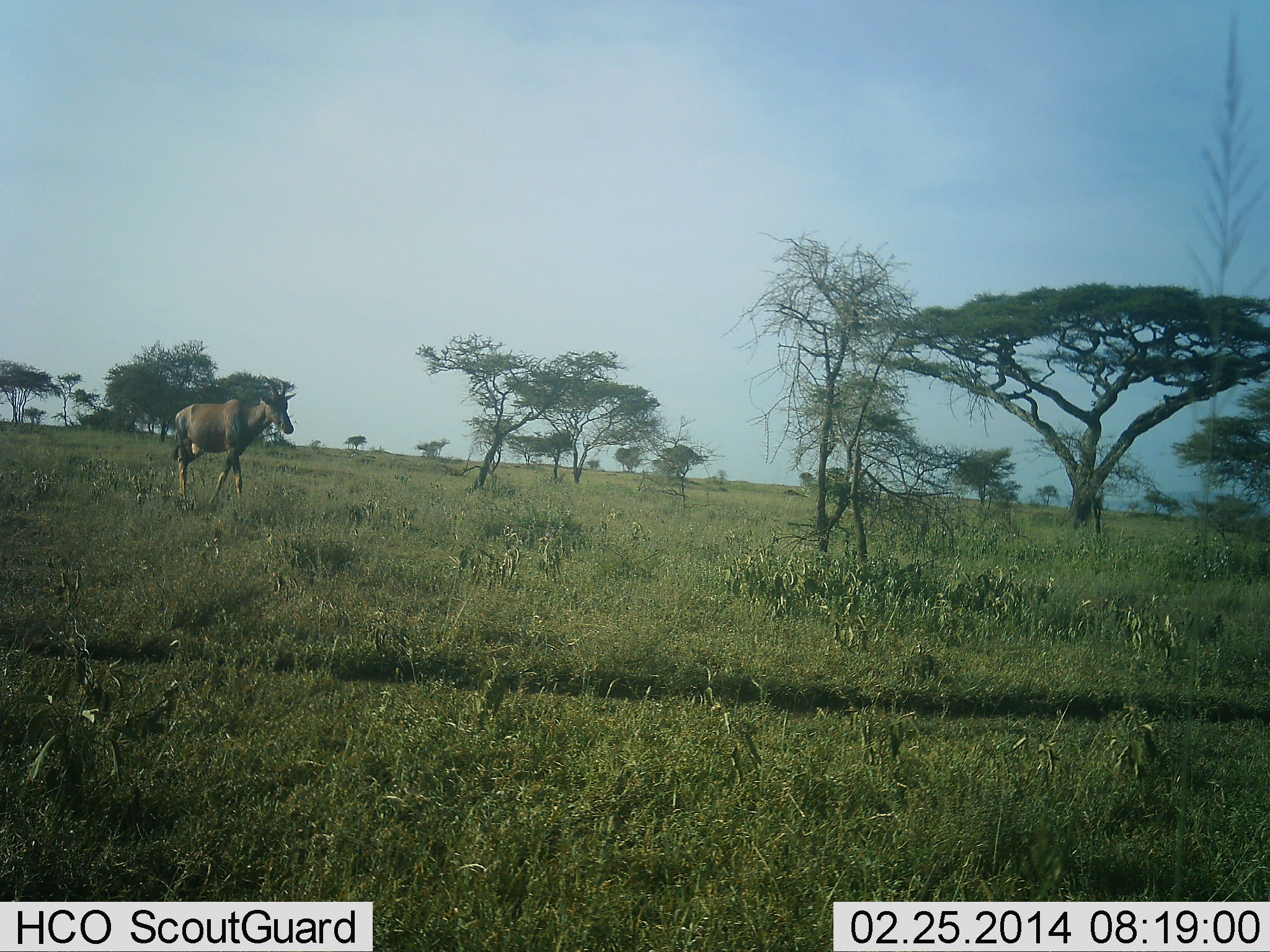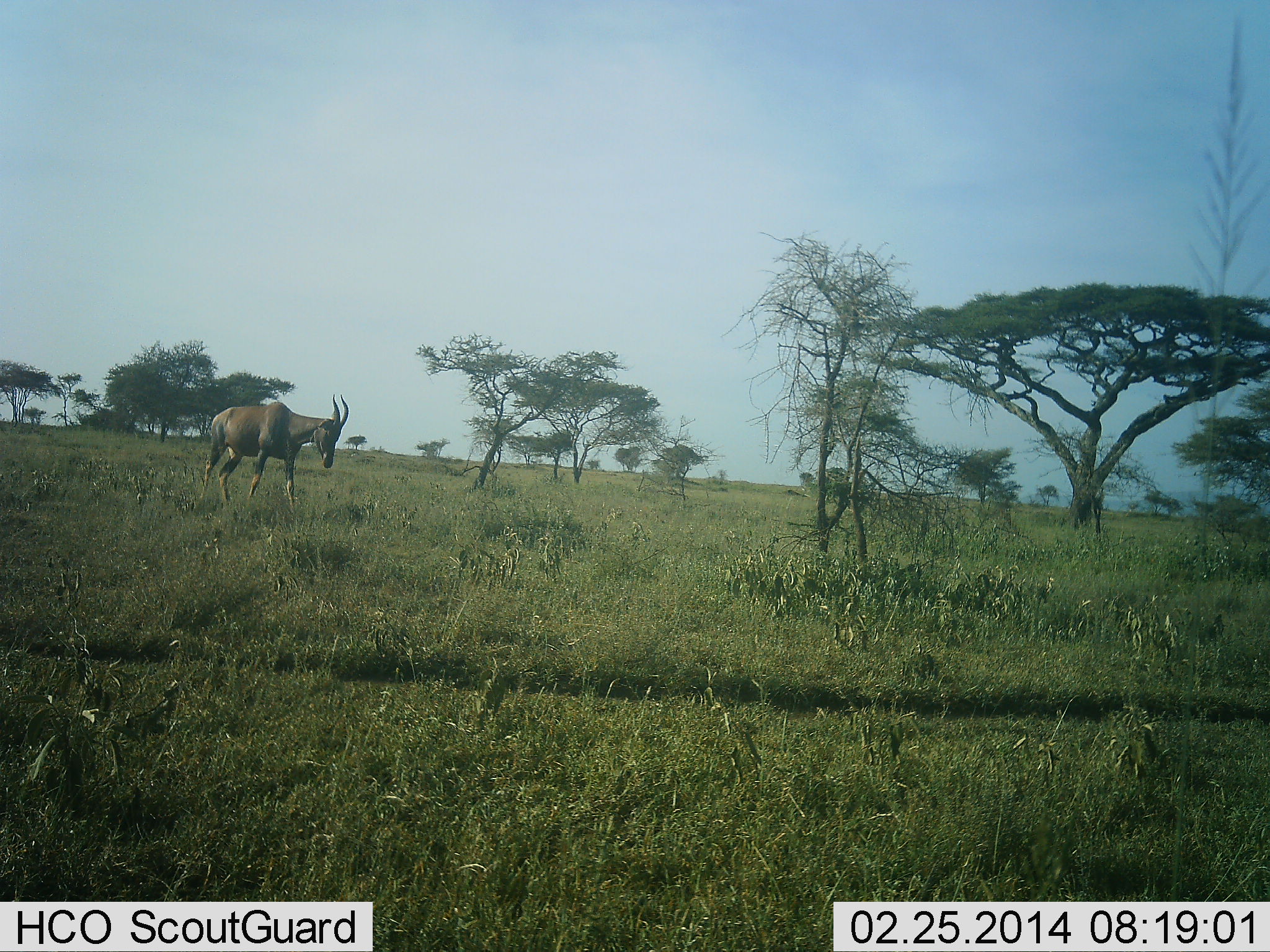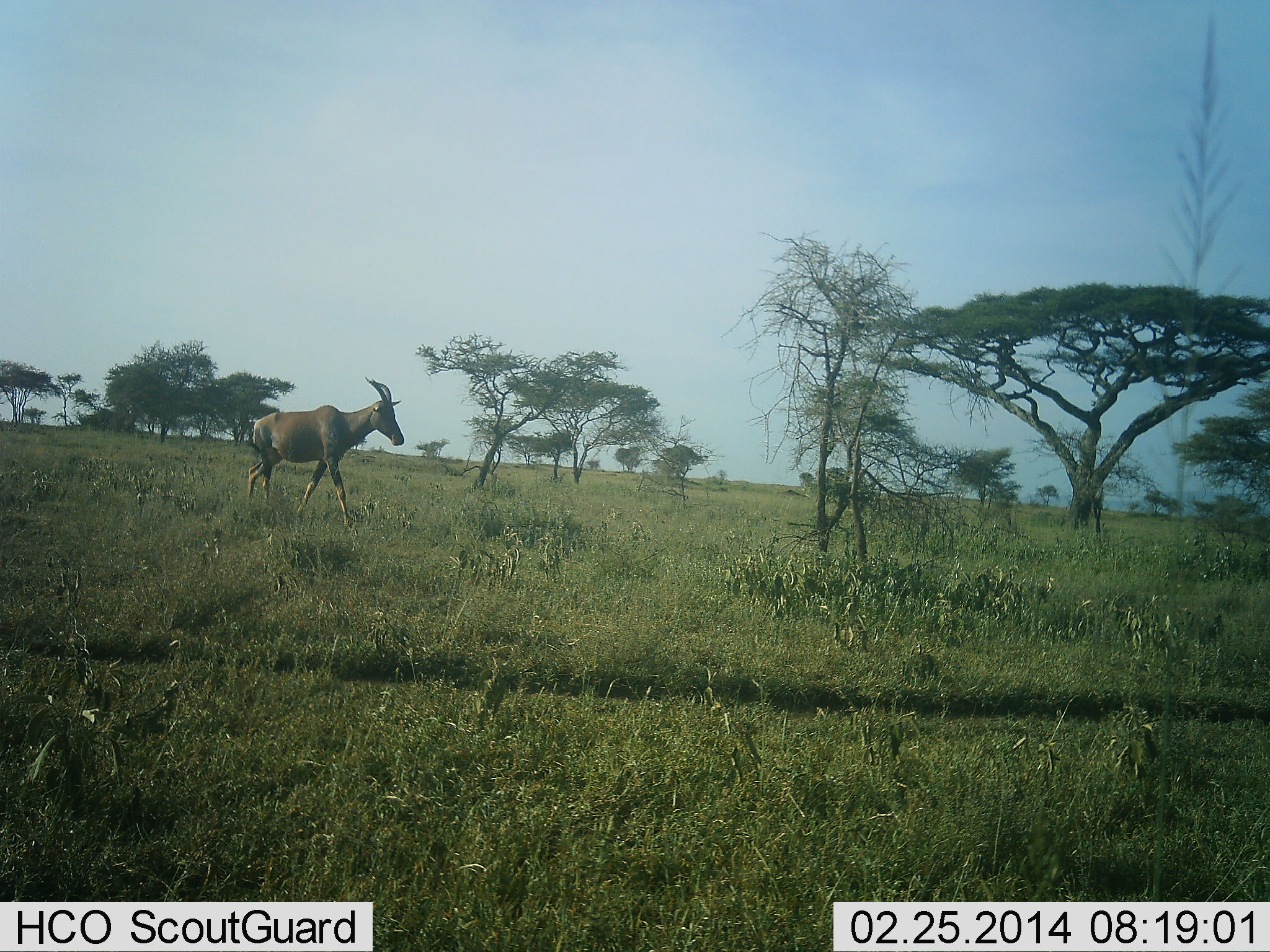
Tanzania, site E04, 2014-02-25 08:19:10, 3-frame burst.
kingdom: Animalia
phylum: Chordata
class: Mammalia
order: Artiodactyla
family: Bovidae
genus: Damaliscus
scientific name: Damaliscus lunatus jimela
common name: topi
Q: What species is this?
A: Topi (Damaliscus lunatus jimela).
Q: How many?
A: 1.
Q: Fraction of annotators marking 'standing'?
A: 7%.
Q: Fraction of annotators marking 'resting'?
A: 0%.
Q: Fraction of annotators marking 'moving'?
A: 93%.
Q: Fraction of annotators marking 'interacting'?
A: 0%.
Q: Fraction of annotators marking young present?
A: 0%.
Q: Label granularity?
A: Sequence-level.